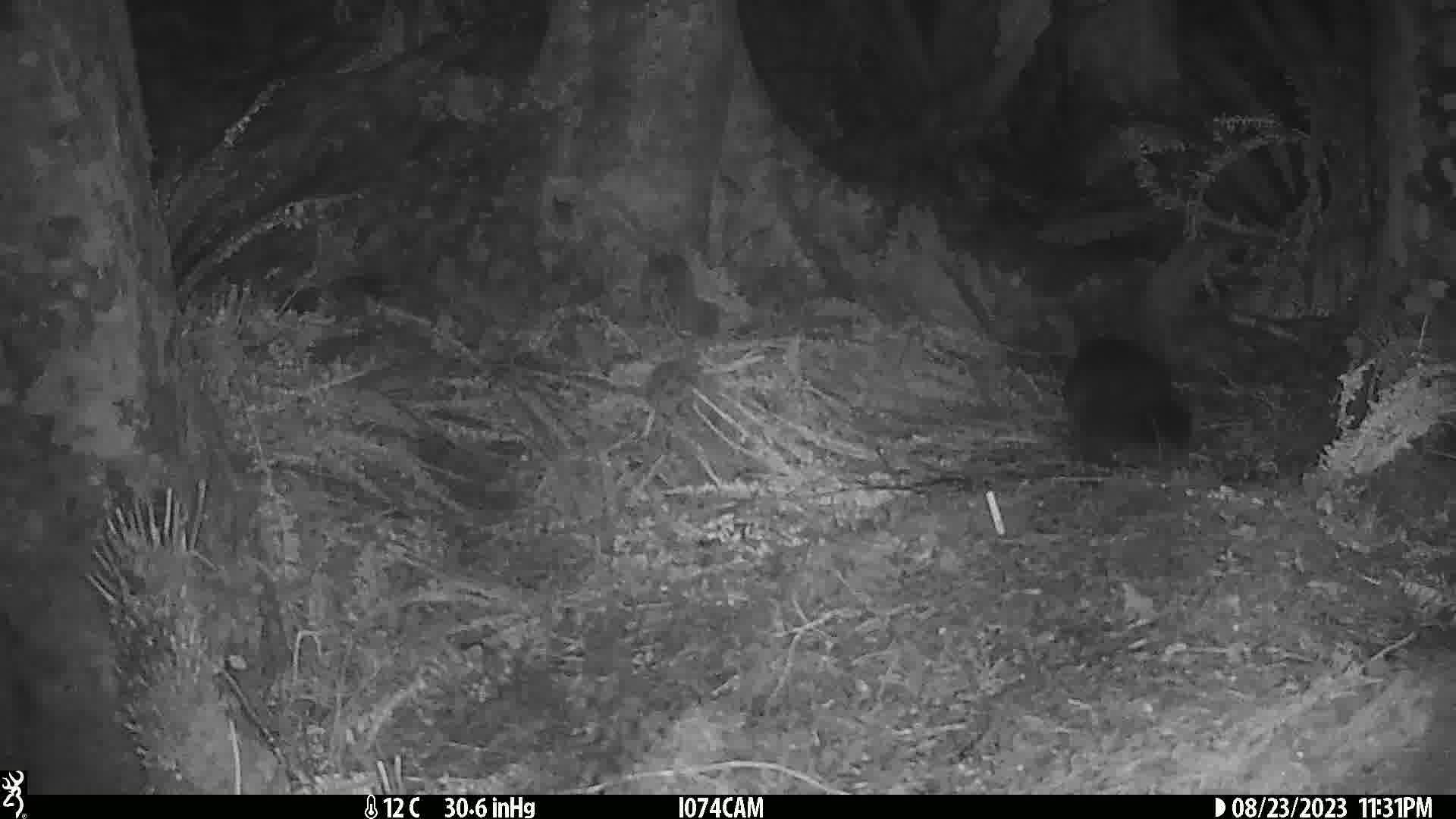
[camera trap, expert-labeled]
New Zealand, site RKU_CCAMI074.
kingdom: Animalia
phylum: Chordata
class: Mammalia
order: Diprotodontia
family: Phalangeridae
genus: Trichosurus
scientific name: Trichosurus vulpecula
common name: common brushtail possum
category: possum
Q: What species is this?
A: Possum (common brushtail possum) (Trichosurus vulpecula).